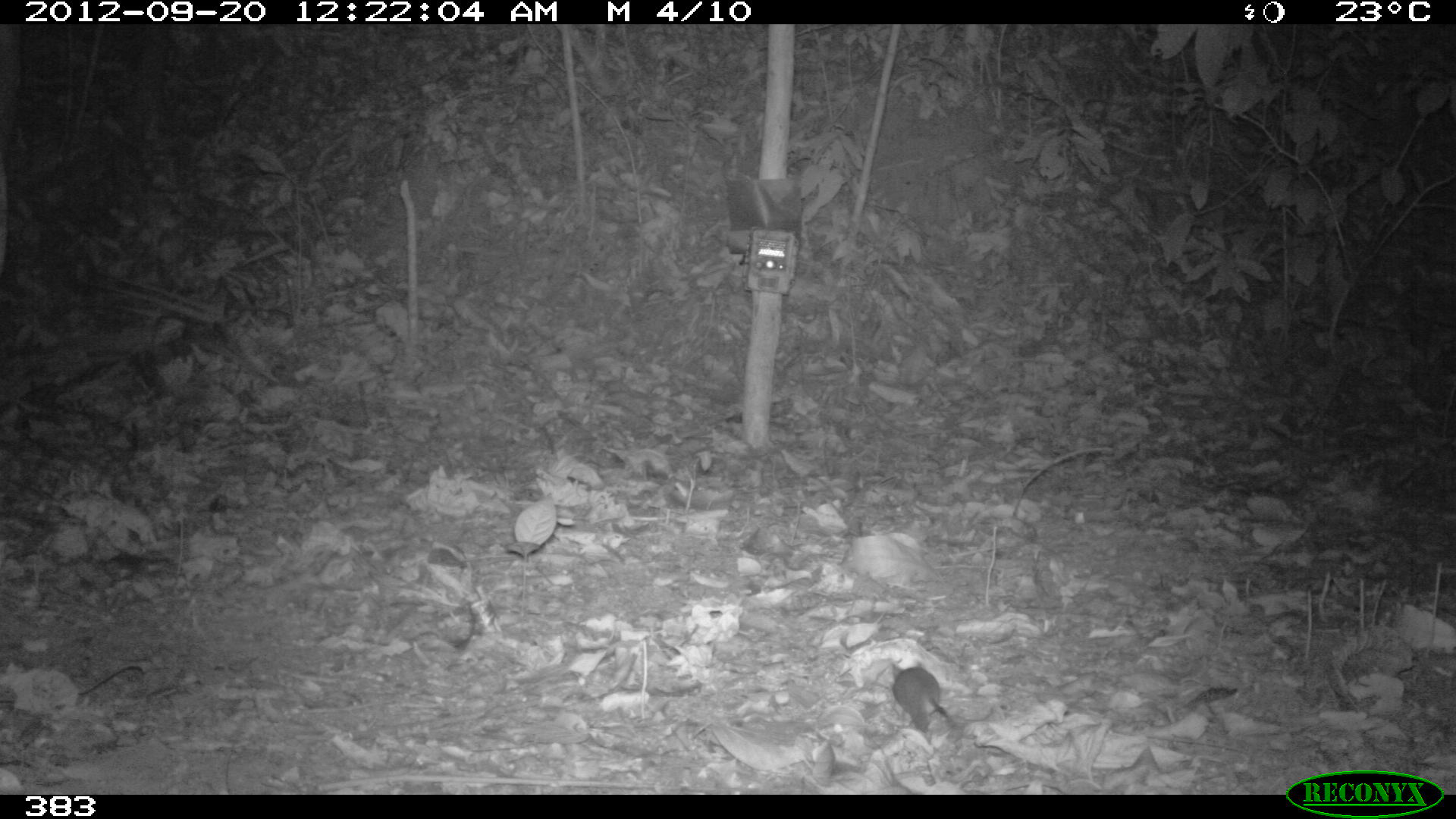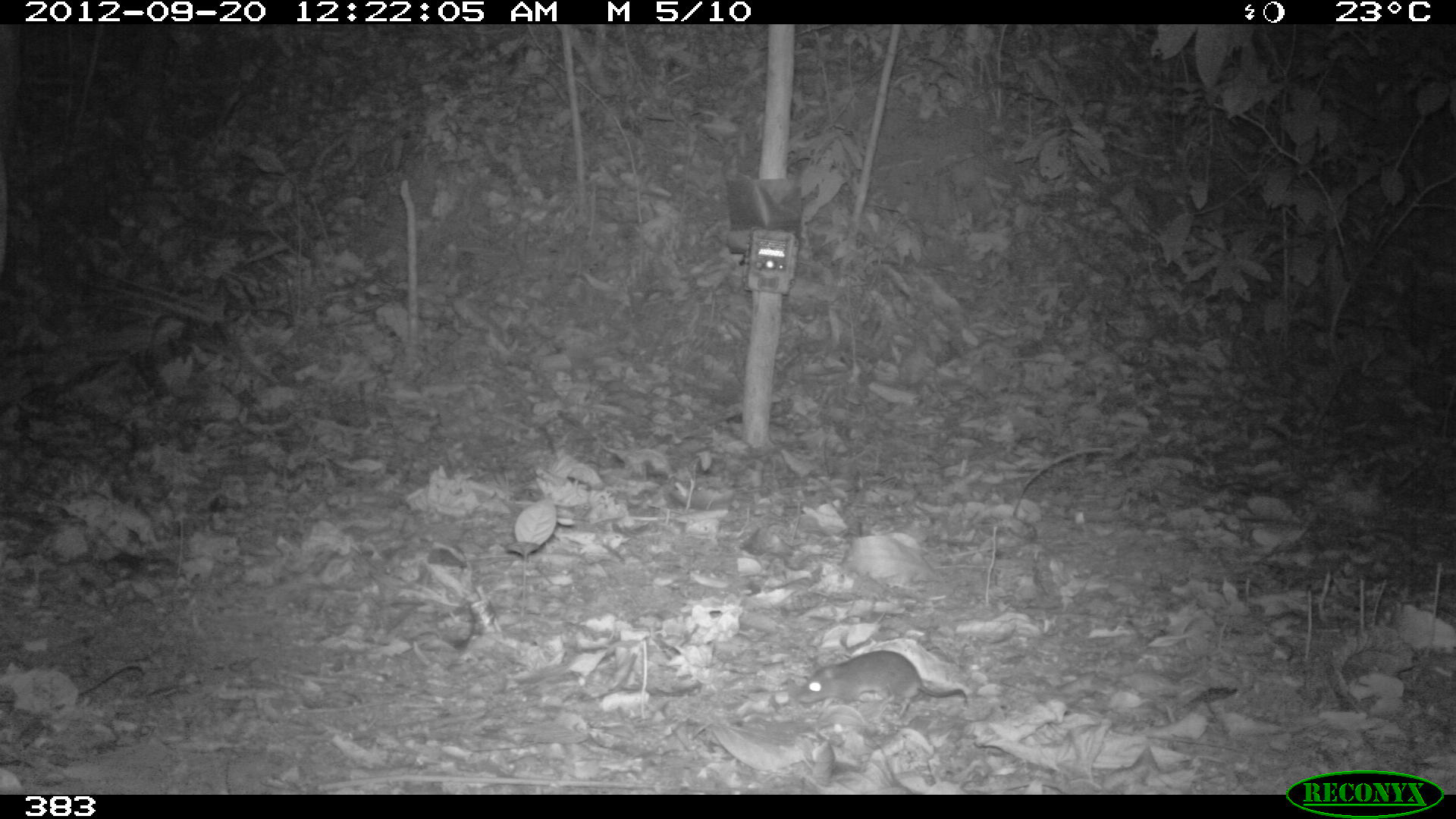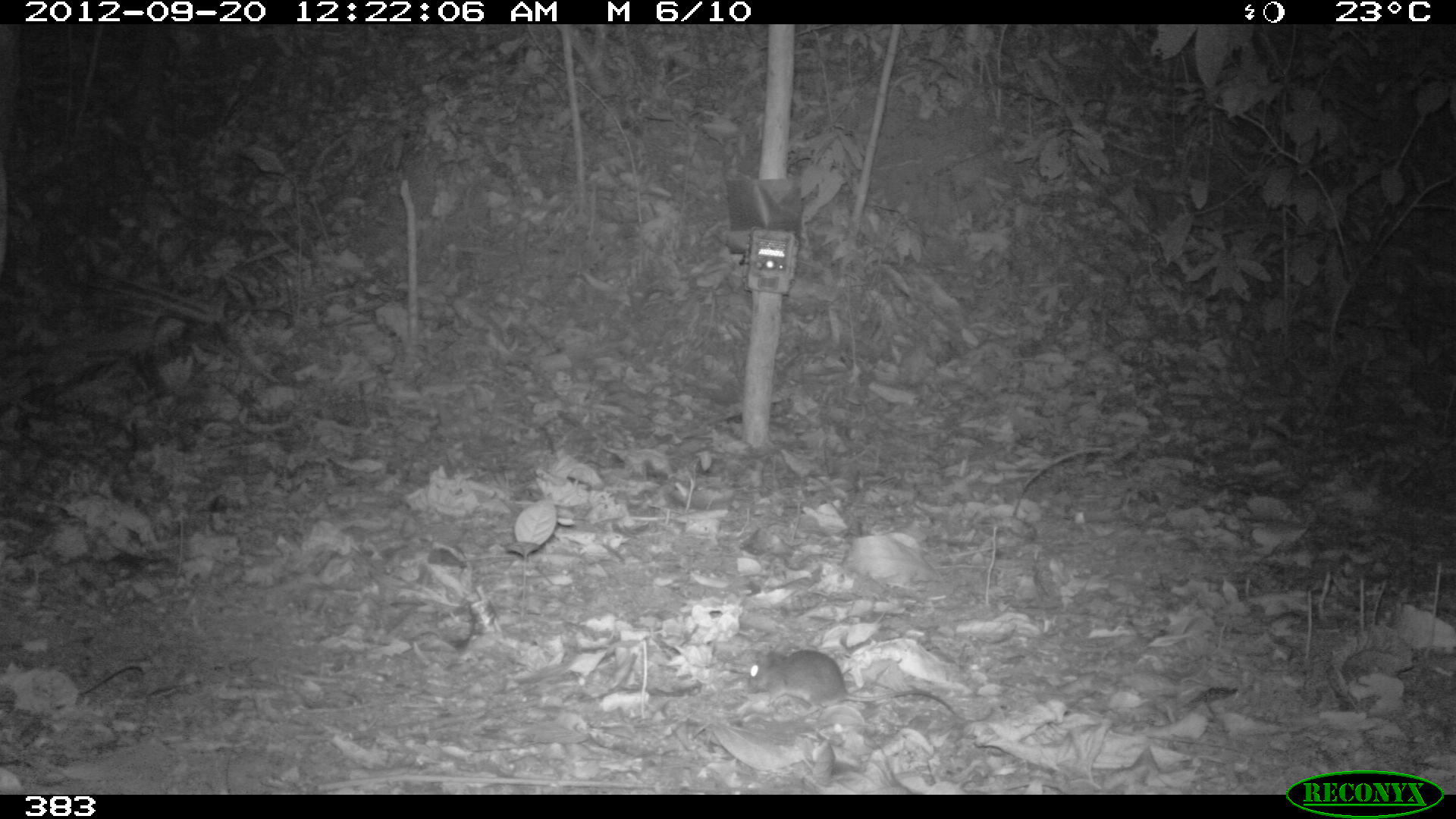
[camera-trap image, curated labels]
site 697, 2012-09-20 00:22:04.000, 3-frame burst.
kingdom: Animalia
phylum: Chordata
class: Mammalia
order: Rodentia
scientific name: Rodentia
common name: rodents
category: unknown rodent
Unknown rodent (rodents) (Rodentia).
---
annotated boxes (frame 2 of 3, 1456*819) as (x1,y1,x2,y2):
unknown rodent: (796,651,965,718)